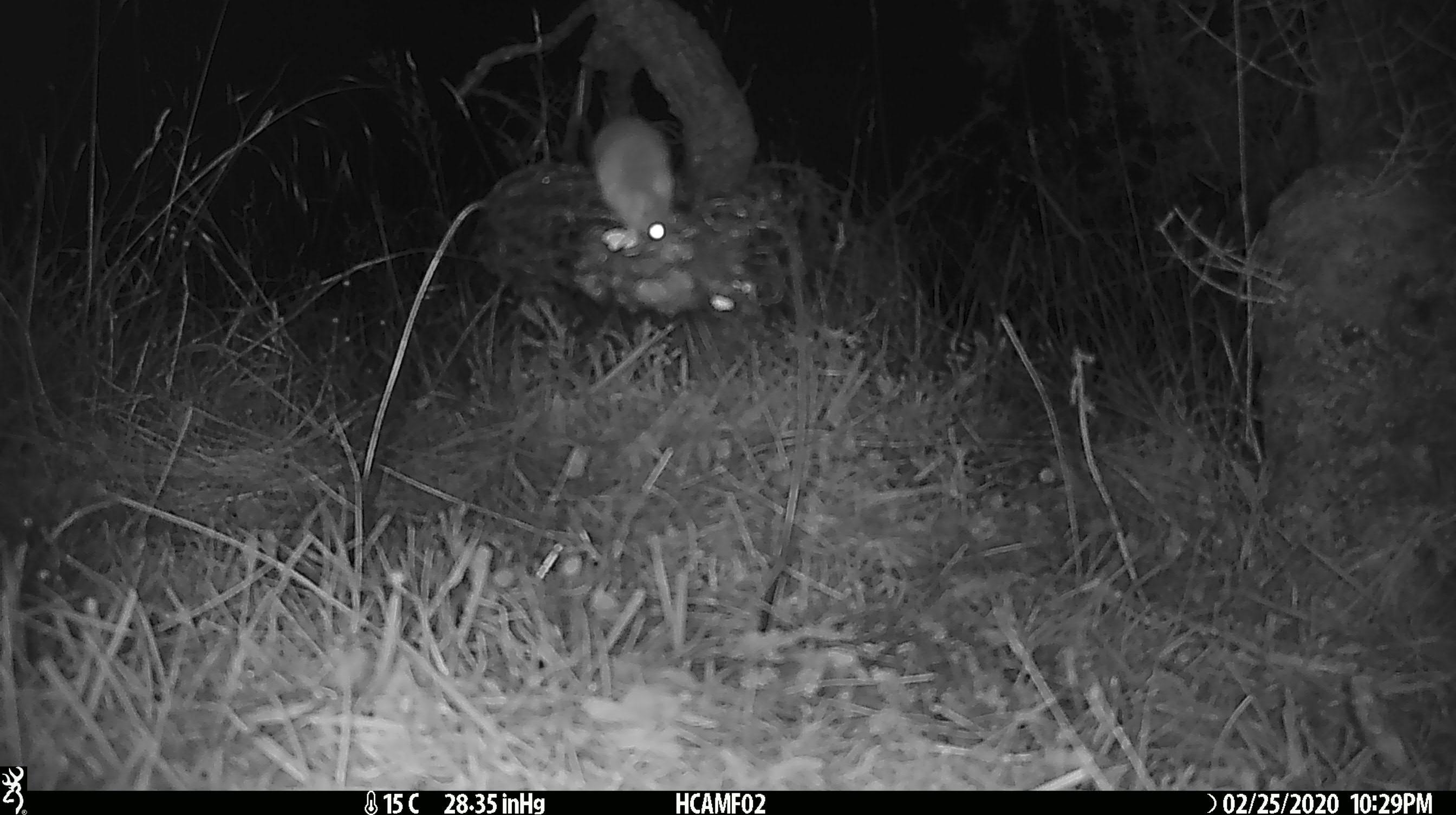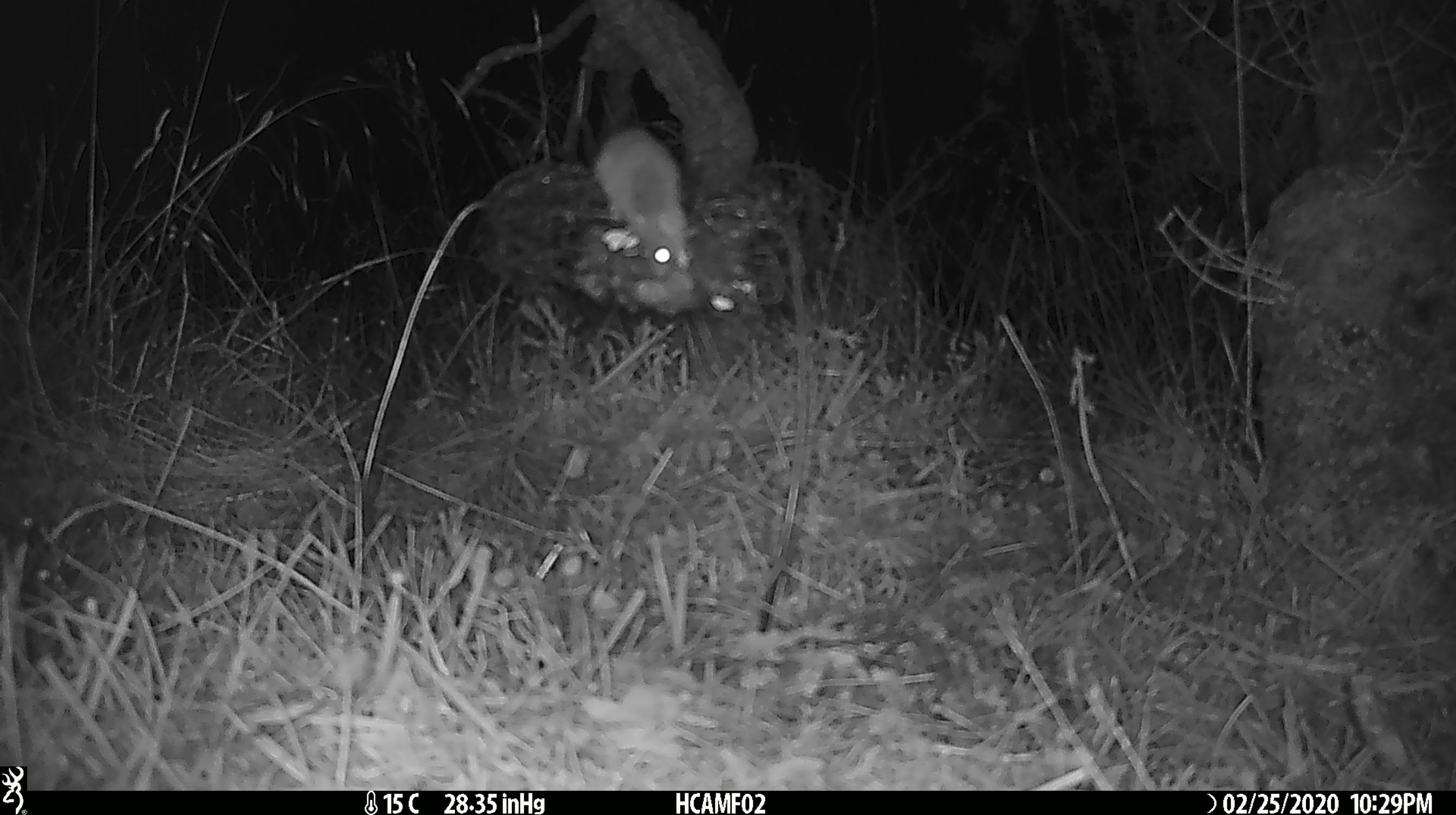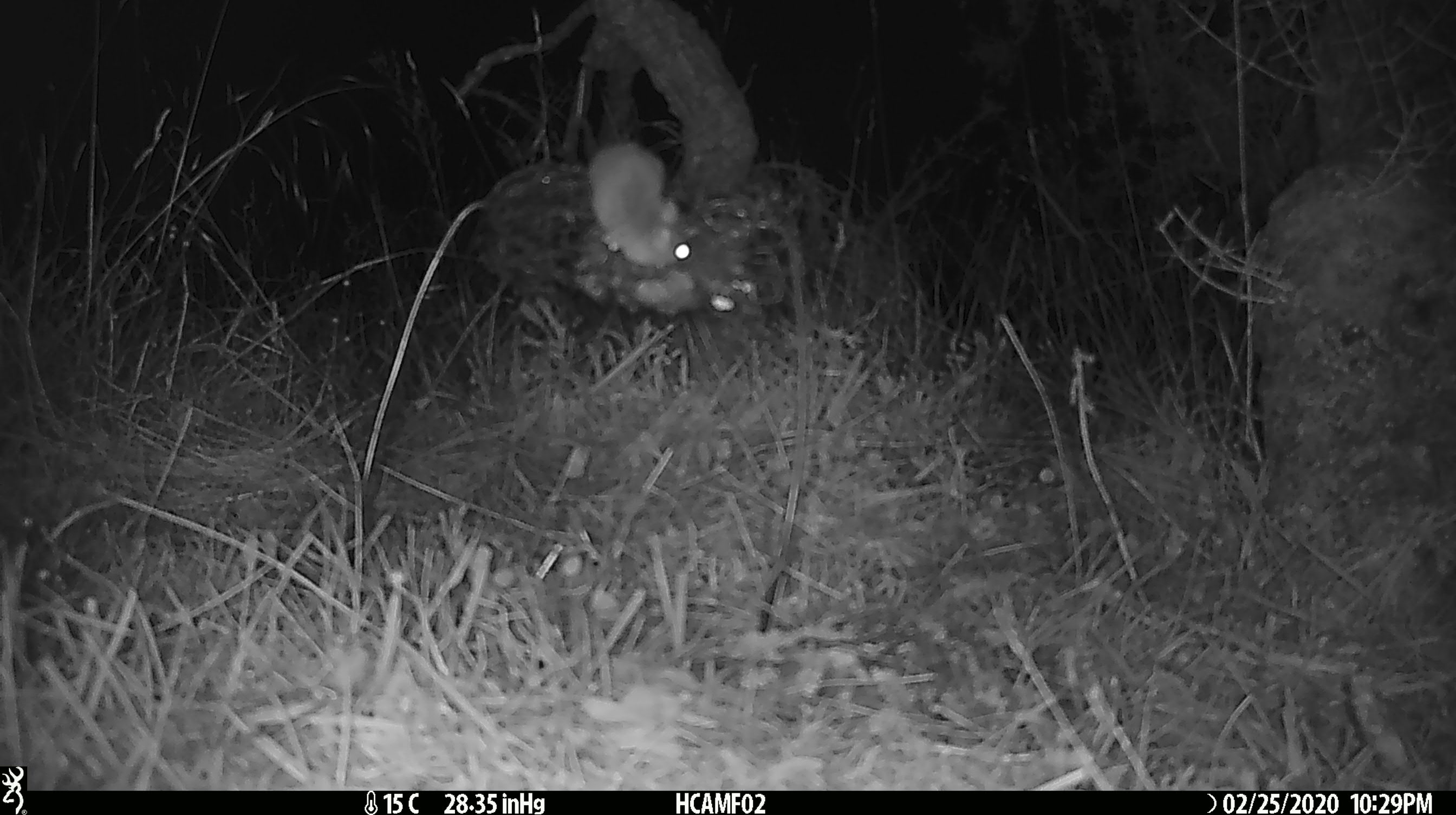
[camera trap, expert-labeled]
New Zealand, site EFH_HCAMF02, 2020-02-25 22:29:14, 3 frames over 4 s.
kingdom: Animalia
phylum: Chordata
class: Mammalia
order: Rodentia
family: Muridae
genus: Mus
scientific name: Mus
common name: mouse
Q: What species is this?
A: Mouse (Mus).